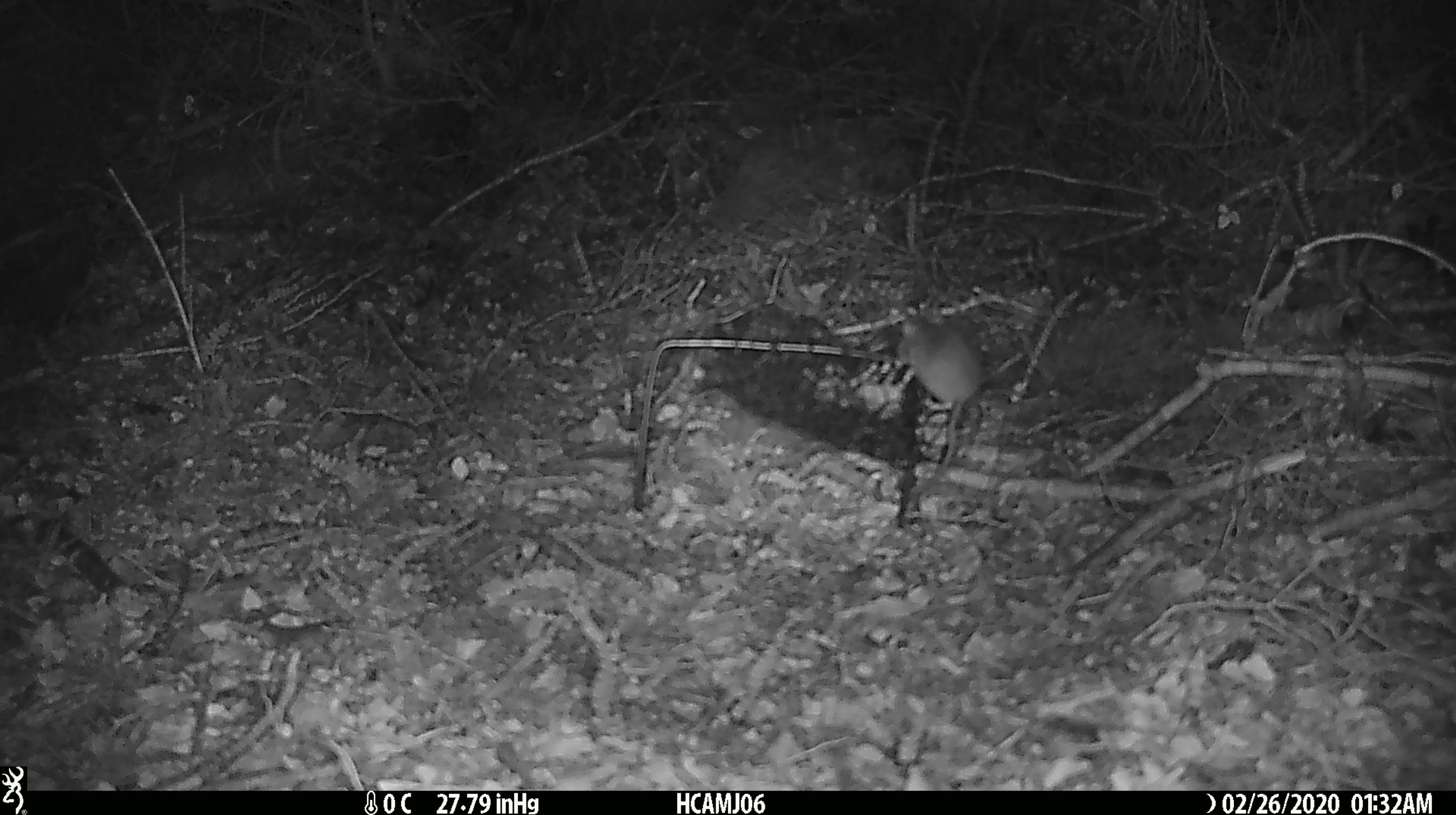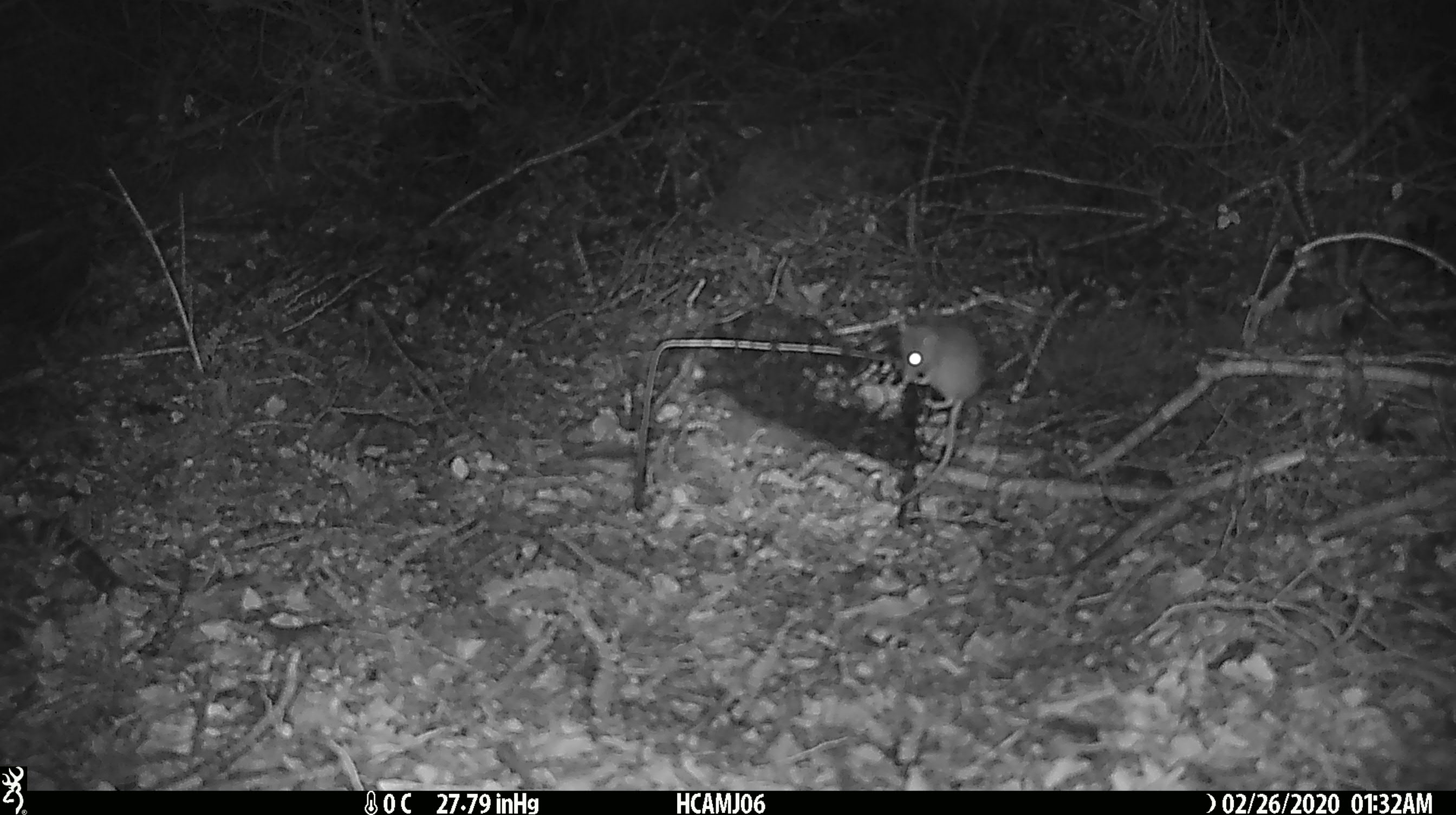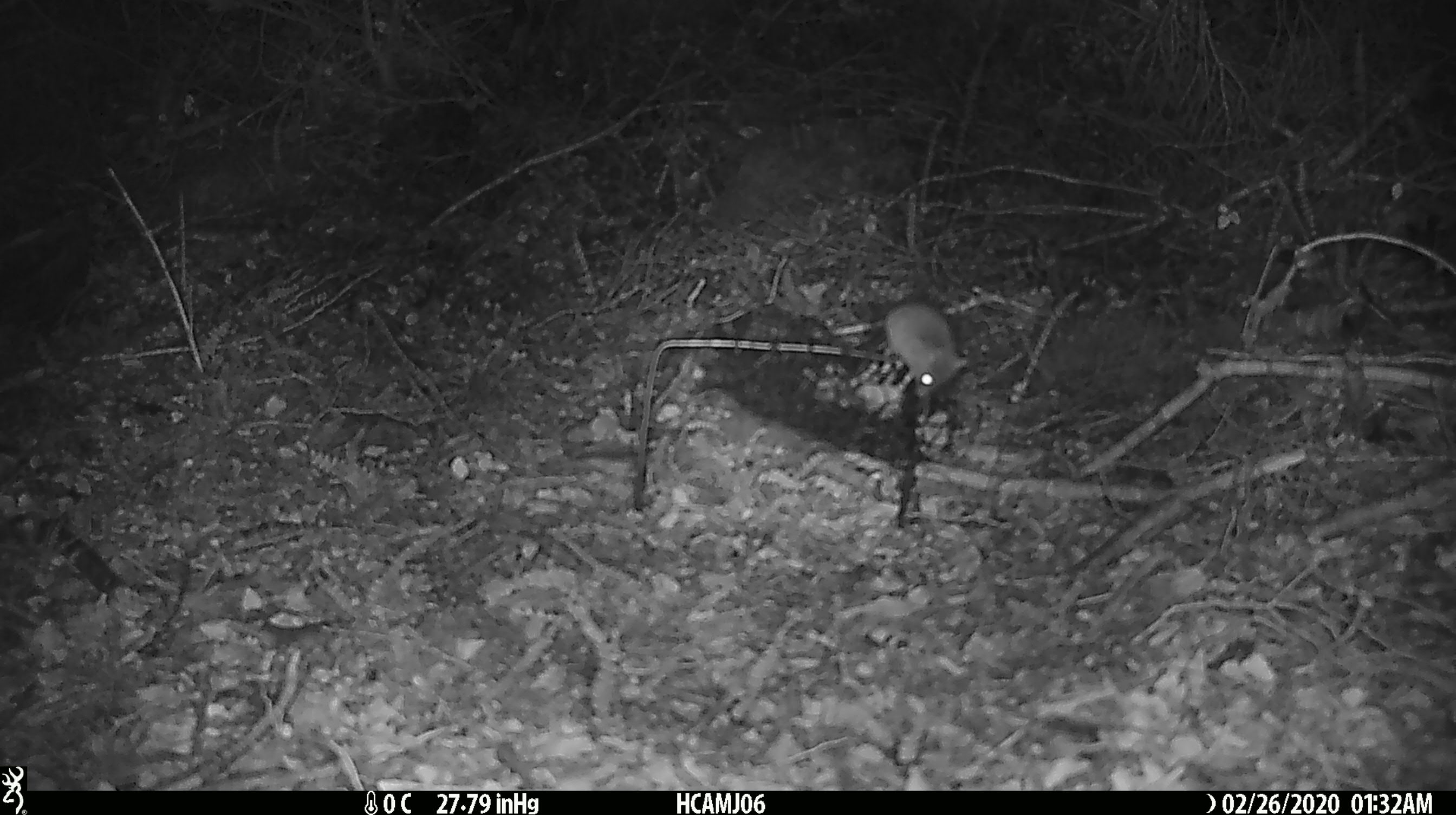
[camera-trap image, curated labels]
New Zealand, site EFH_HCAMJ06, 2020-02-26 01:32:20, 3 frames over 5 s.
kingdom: Animalia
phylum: Chordata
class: Mammalia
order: Rodentia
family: Muridae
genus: Mus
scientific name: Mus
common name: mouse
Mouse (Mus).